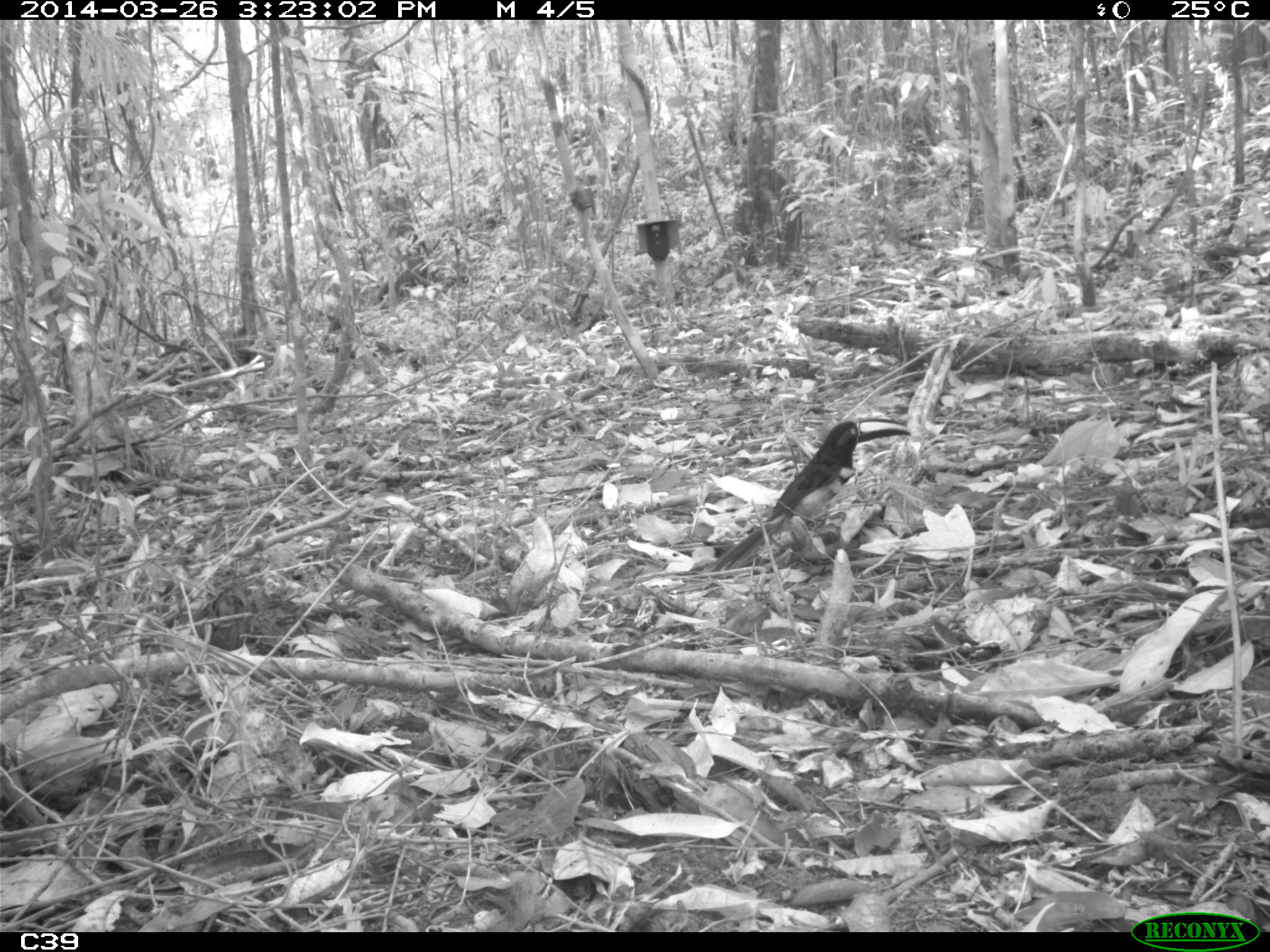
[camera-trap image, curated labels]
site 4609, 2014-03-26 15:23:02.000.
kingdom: Animalia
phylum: Chordata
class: Aves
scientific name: Aves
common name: bird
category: unknown bird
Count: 1.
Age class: adult.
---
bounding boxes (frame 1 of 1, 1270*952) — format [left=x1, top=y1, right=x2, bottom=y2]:
unknown bird: [left=703, top=415, right=911, bottom=574]